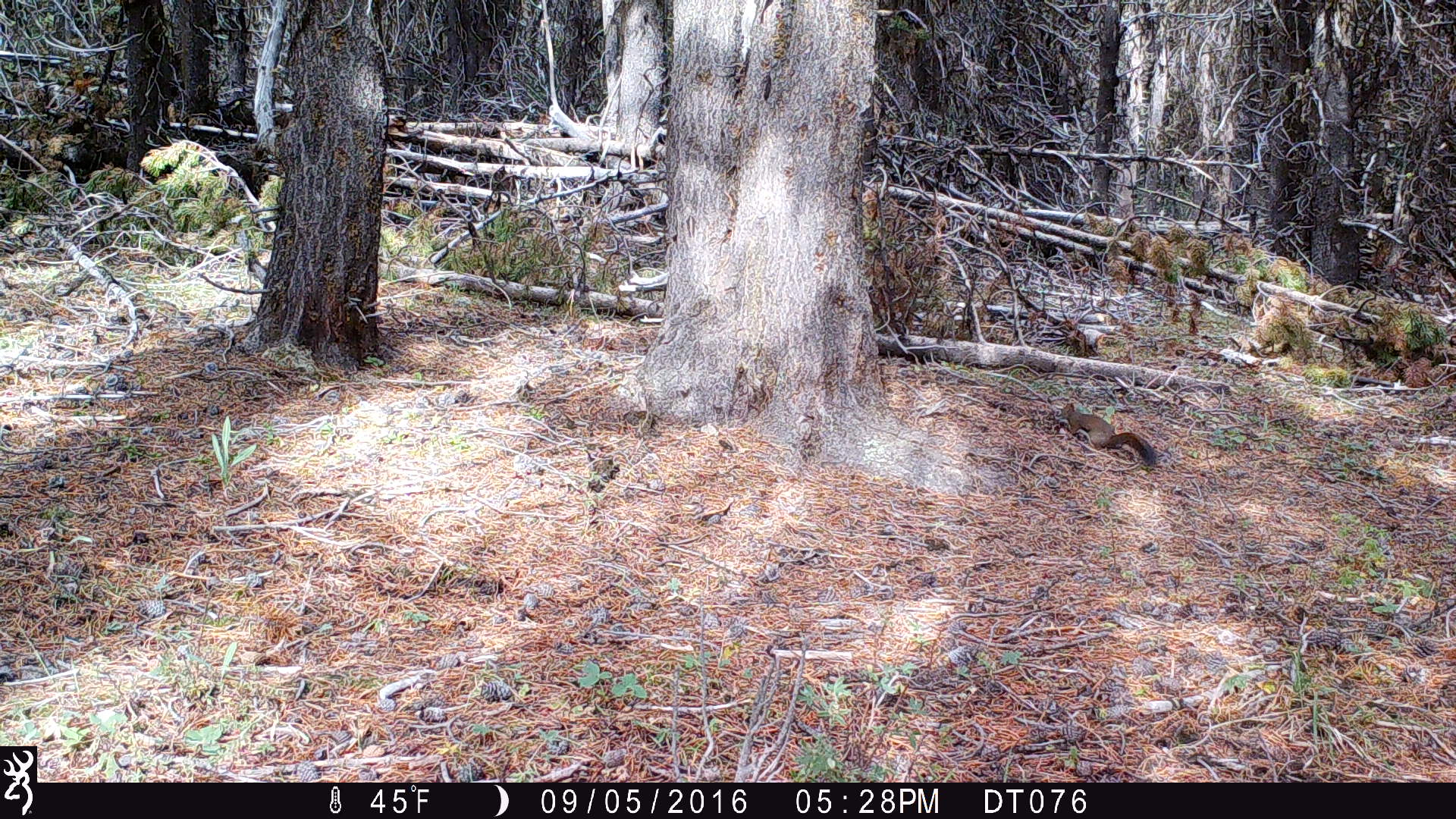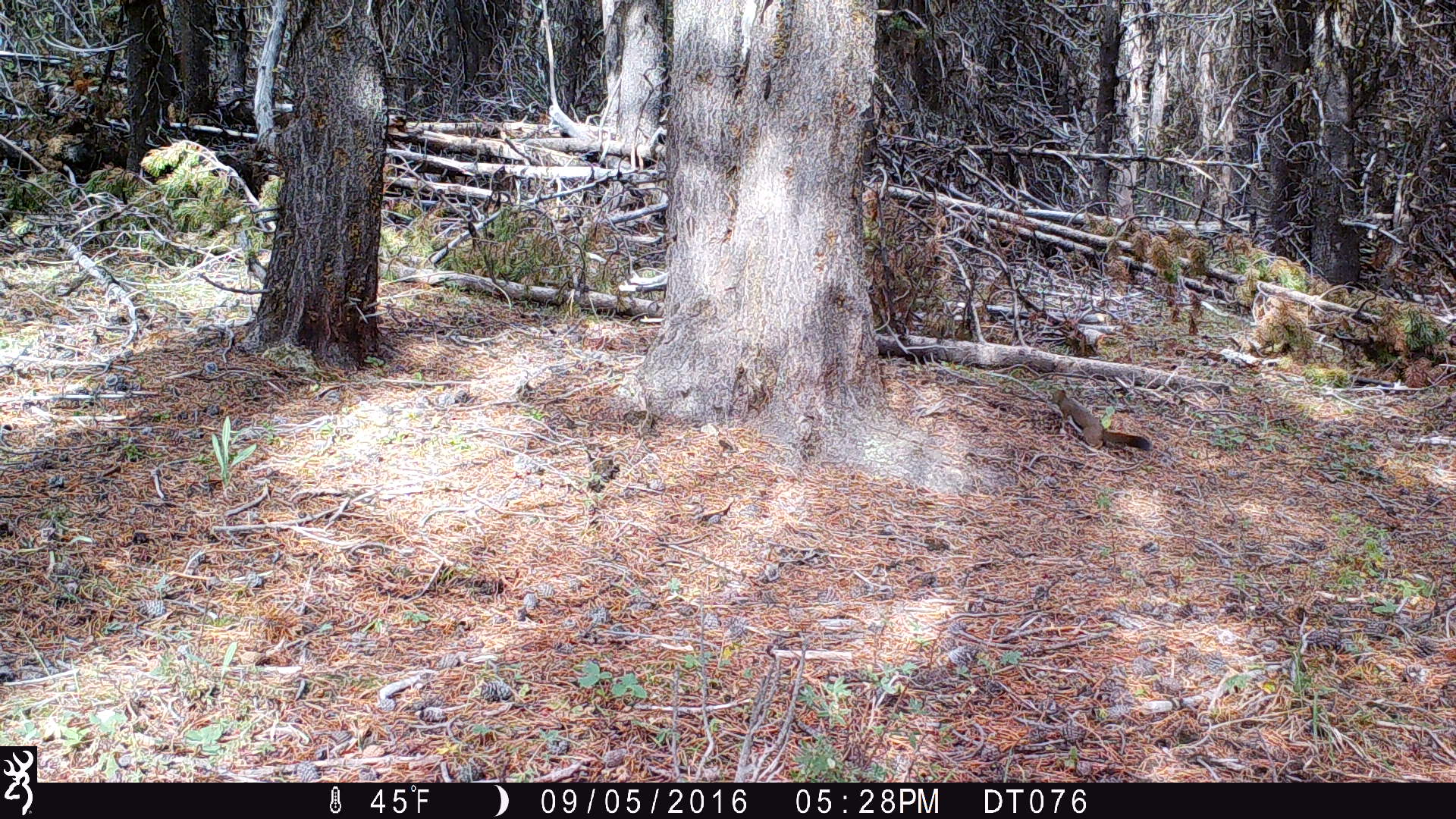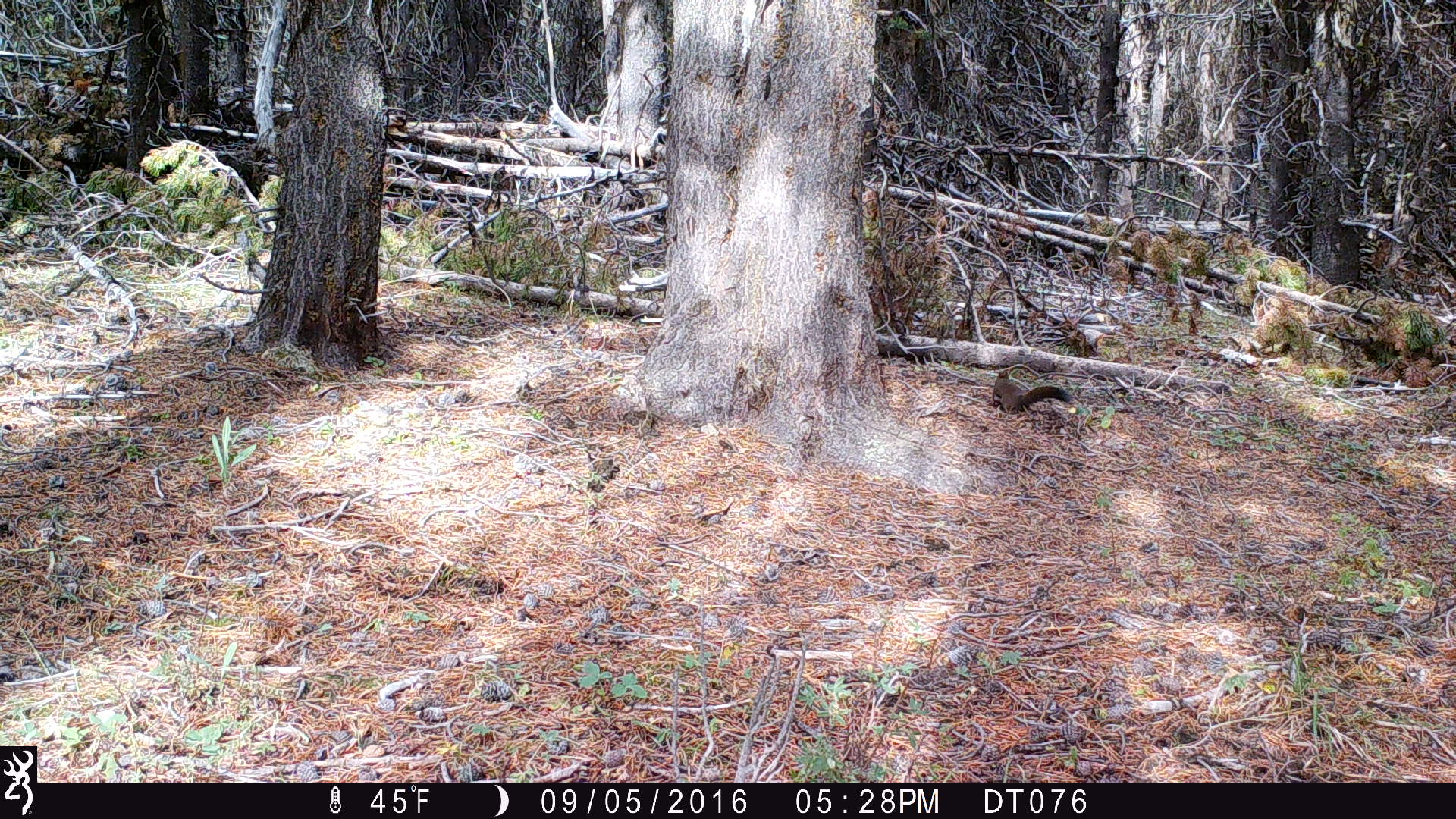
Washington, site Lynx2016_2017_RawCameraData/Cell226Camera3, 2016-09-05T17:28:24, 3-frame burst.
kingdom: Animalia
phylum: Chordata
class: Mammalia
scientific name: Mammalia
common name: small mammal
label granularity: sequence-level